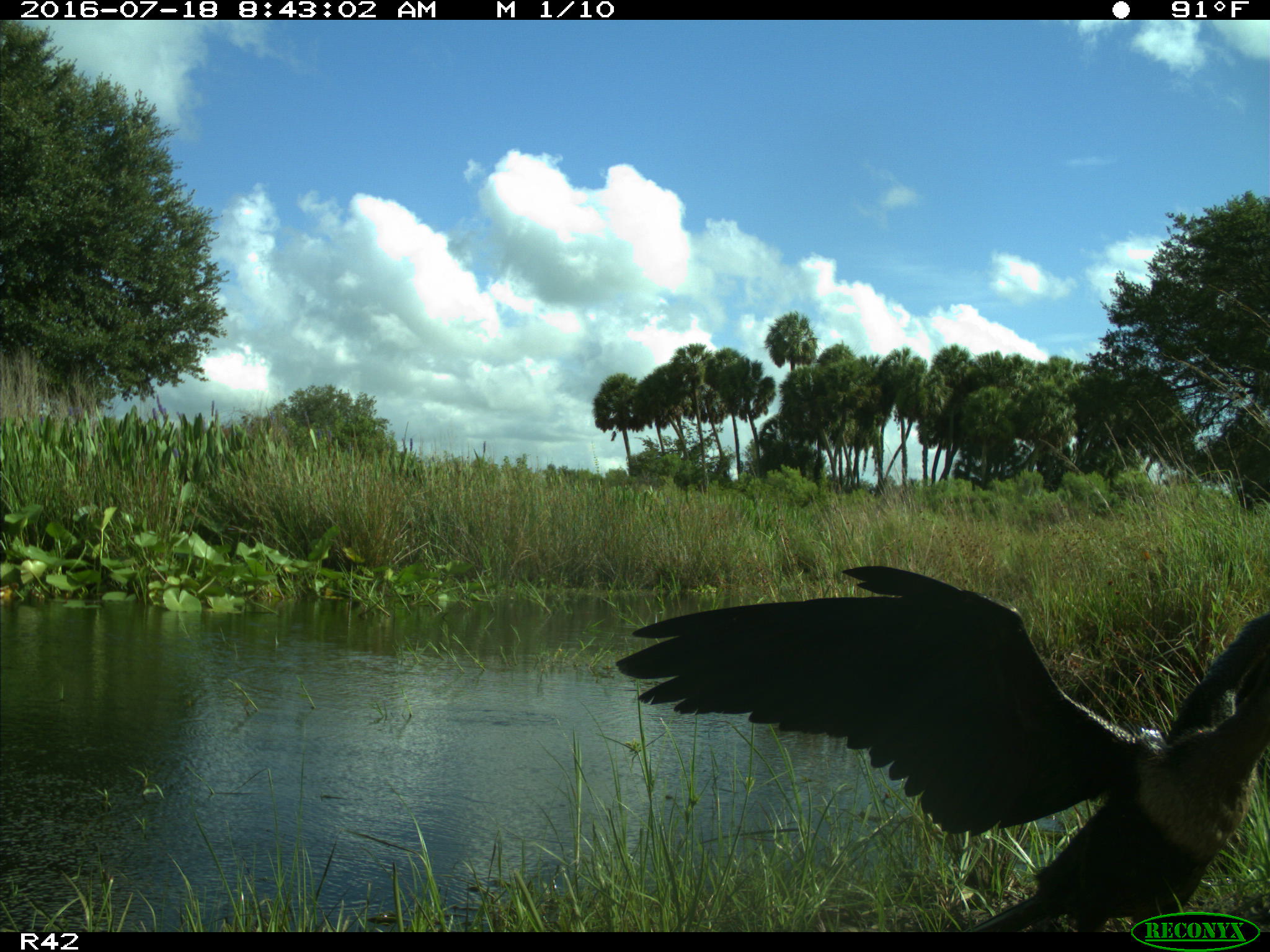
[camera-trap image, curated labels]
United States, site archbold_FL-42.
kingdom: Animalia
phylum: Chordata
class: Aves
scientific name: Aves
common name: birds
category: unidentified bird